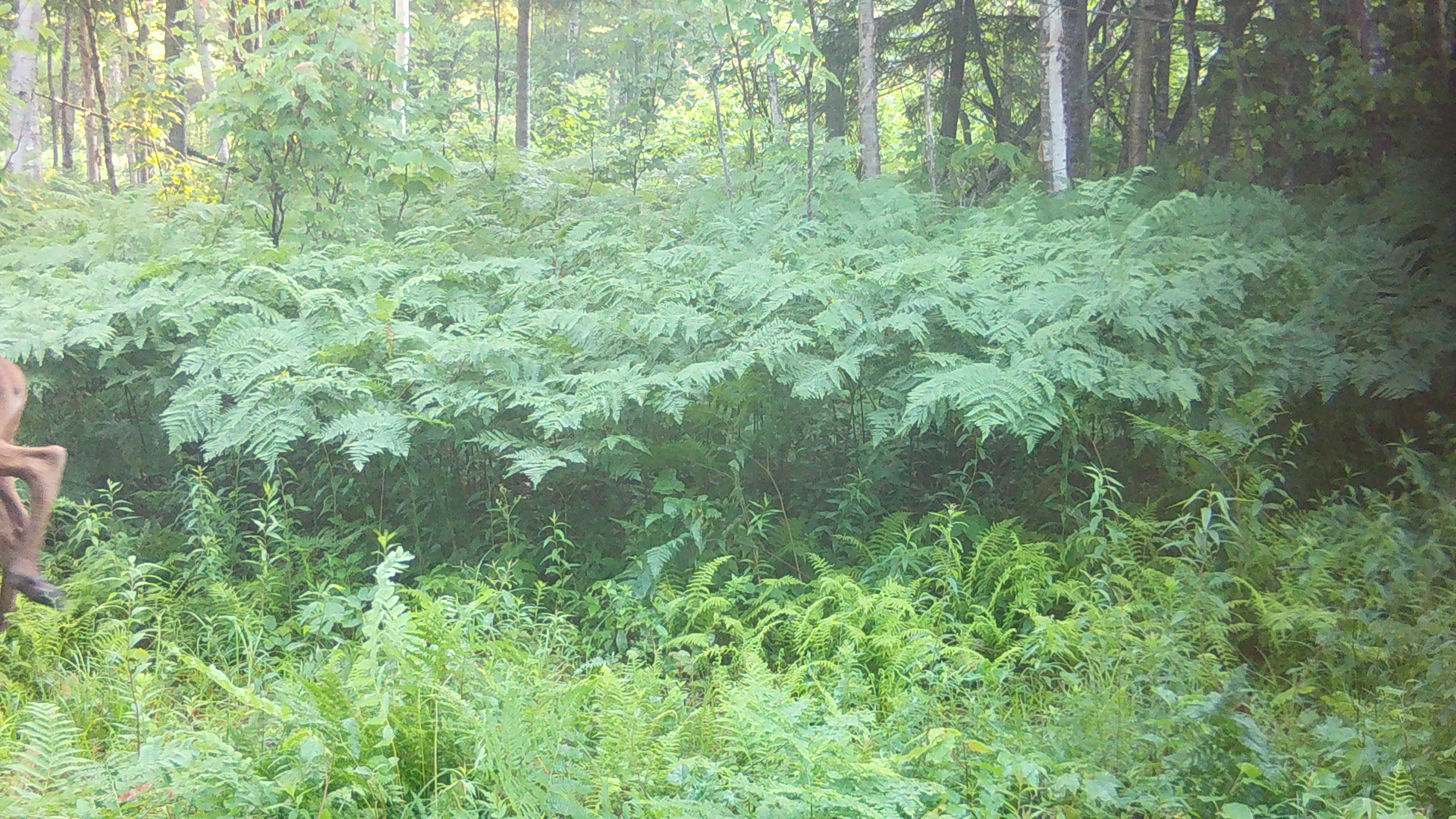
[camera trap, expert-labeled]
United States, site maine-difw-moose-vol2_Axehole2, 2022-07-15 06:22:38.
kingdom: Animalia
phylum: Chordata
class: Mammalia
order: Artiodactyla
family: Cervidae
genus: Alces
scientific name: Alces alces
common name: moose